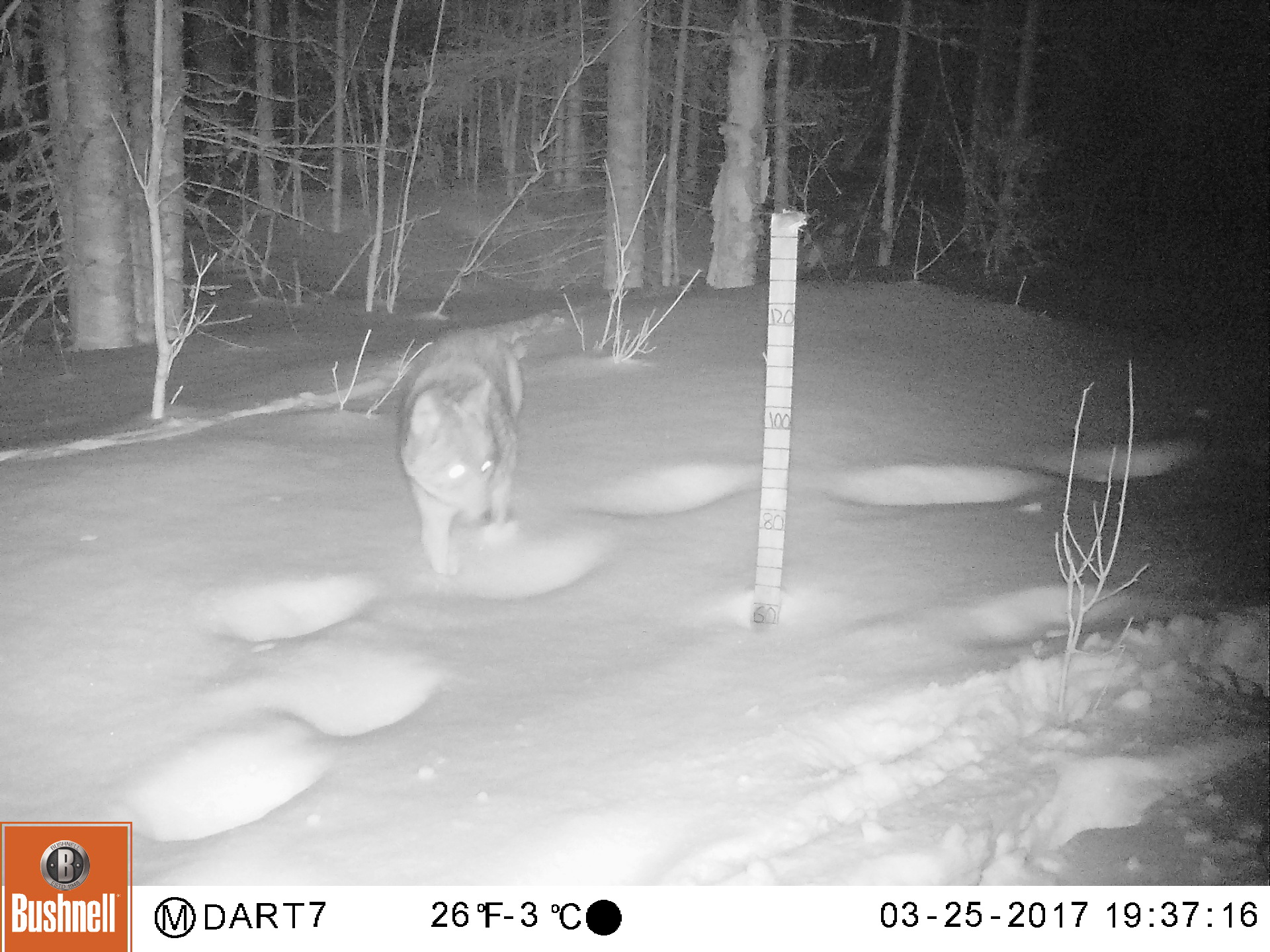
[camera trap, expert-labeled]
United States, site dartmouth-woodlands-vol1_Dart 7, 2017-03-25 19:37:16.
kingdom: Animalia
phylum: Chordata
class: Mammalia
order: Carnivora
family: Canidae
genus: Canis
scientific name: Canis latrans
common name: coyote